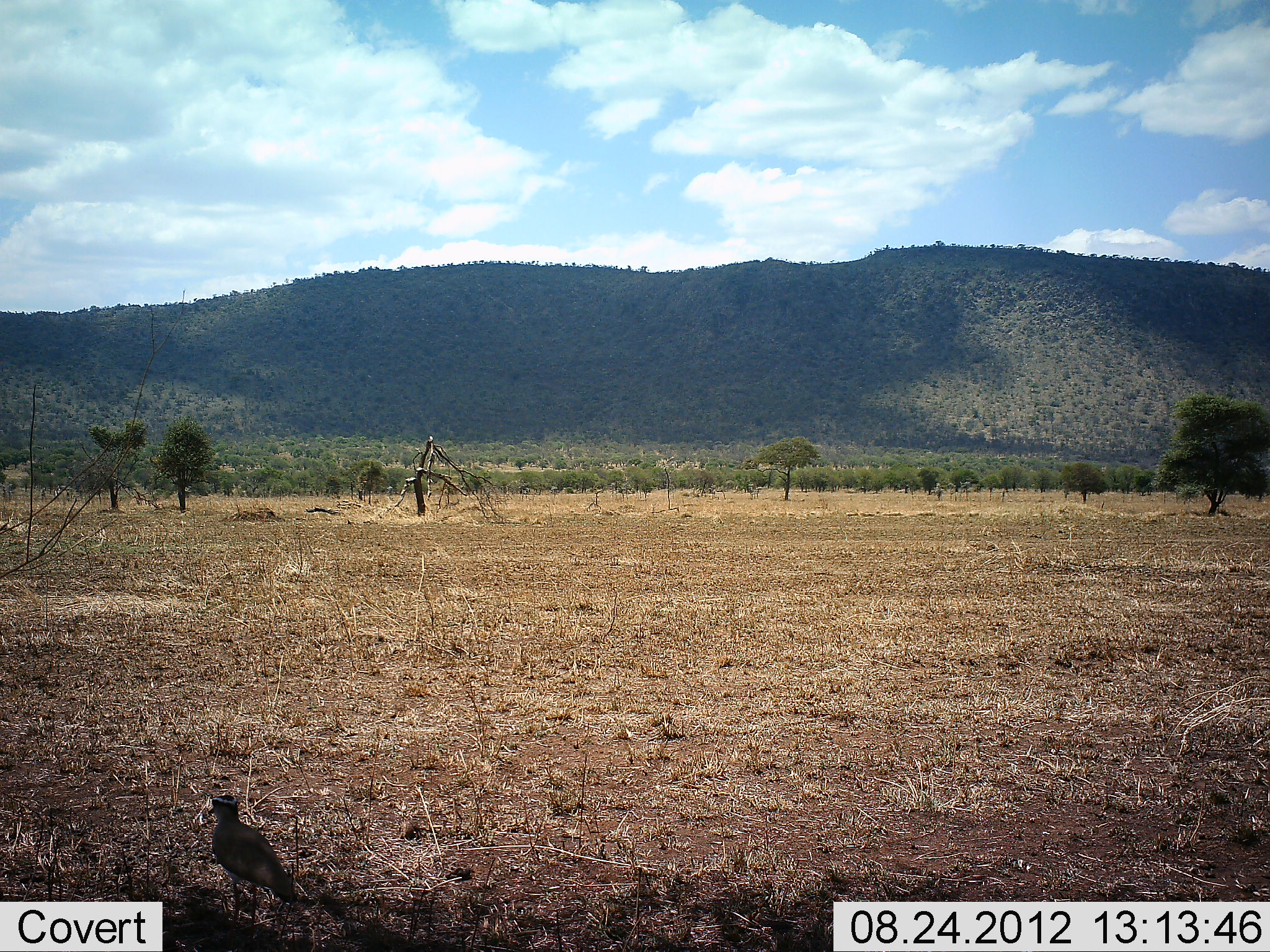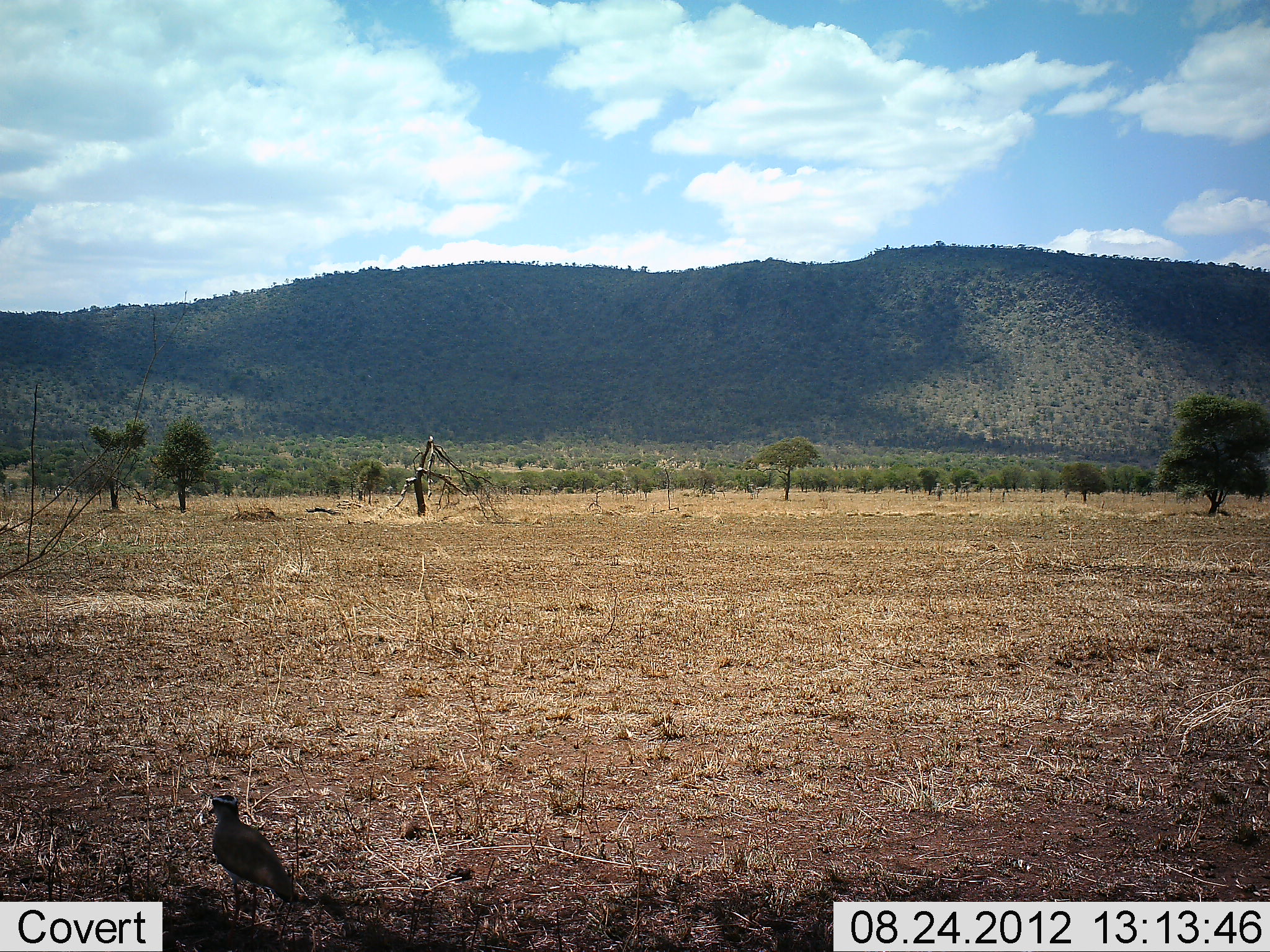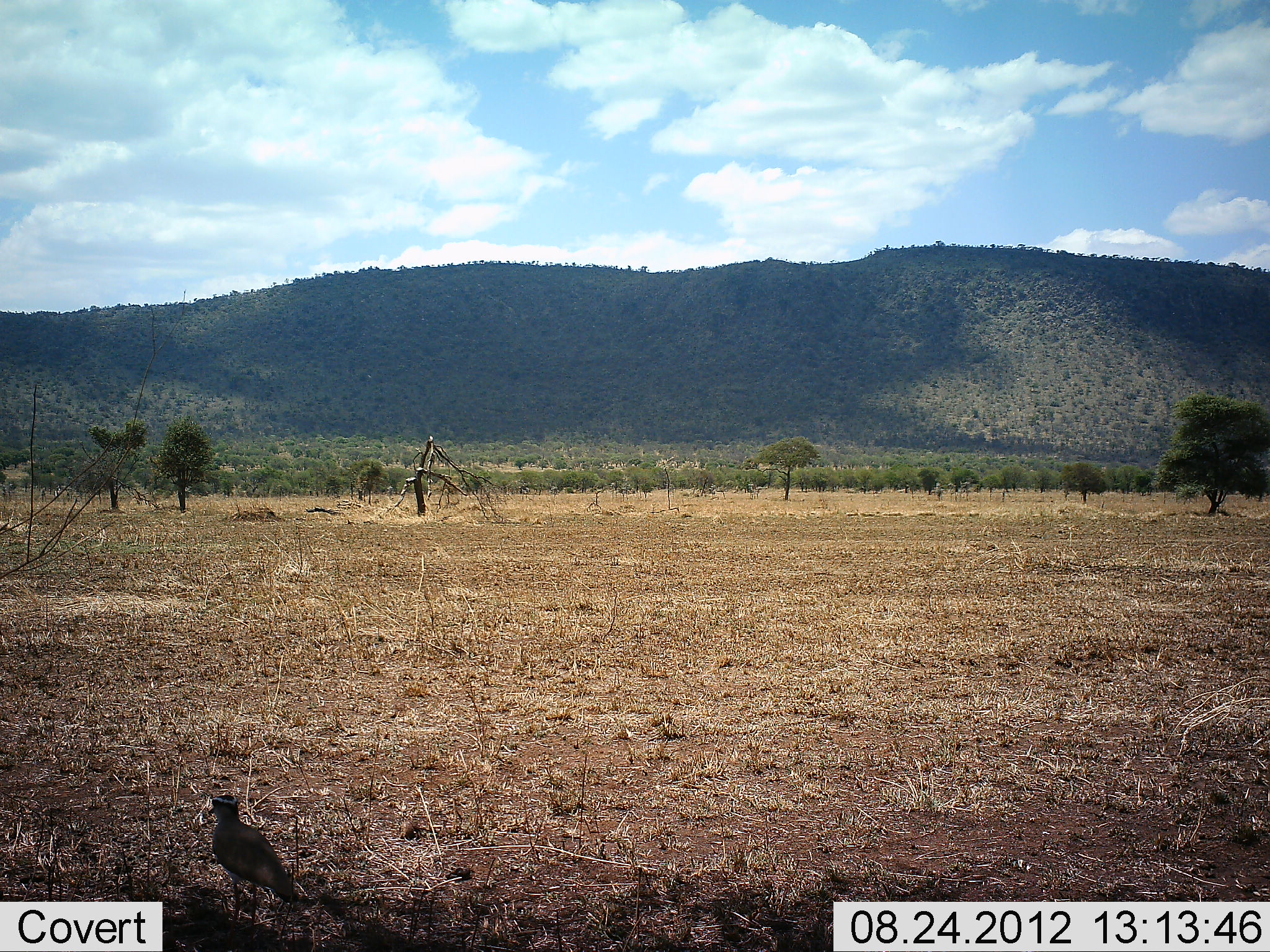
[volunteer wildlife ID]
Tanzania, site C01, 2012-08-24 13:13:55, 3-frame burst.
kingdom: Animalia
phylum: Chordata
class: Aves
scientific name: Aves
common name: bird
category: otherbird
Otherbird (bird) (Aves), count 1. Behavior (volunteer vote fractions): standing 70%, resting 20%, moving 10%, interacting 0%. Young present (vote fraction): 0%. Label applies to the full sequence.